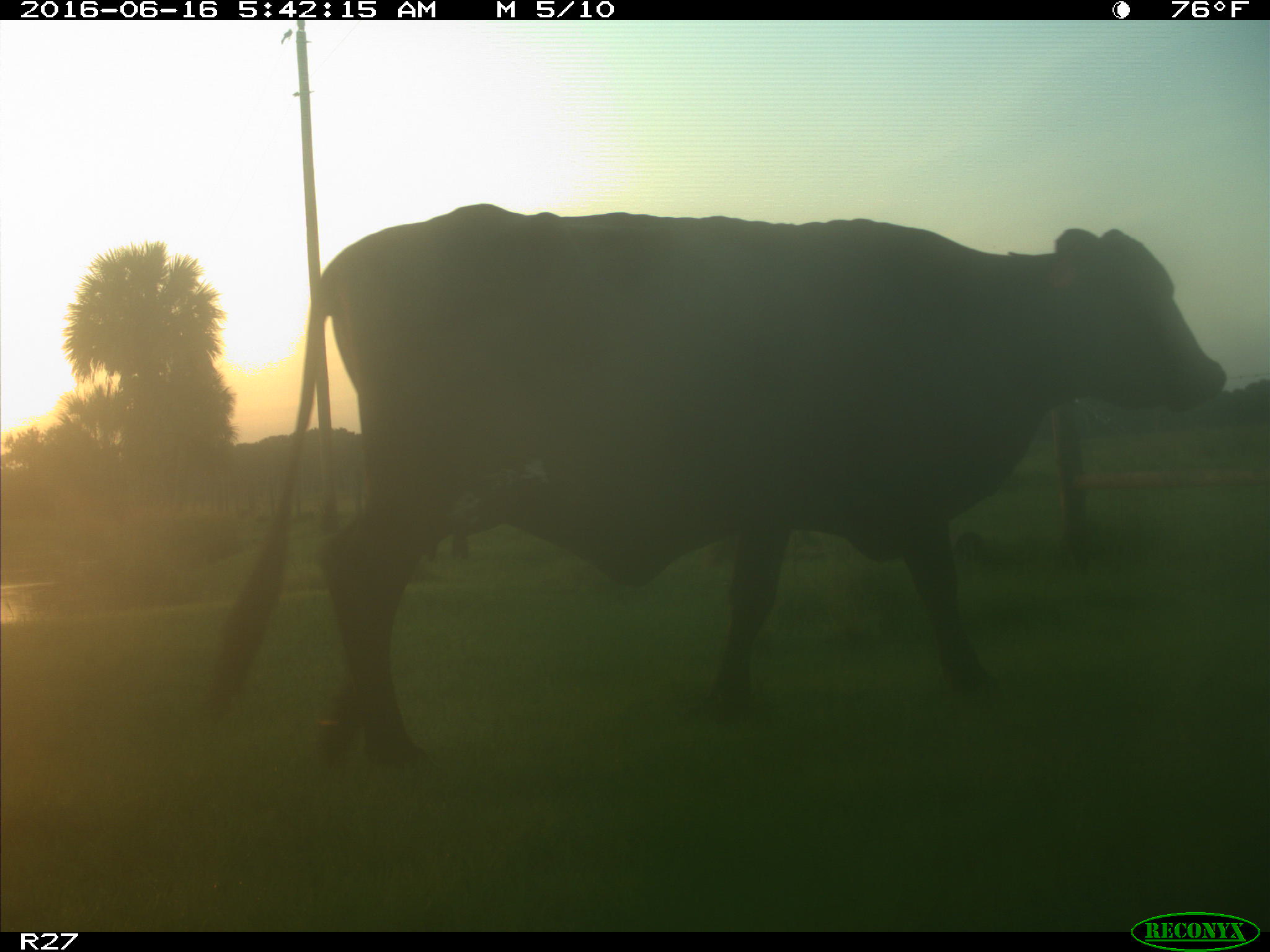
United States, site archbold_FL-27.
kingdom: Animalia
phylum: Chordata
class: Mammalia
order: Artiodactyla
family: Bovidae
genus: Bos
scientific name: Bos taurus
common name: domestic cow